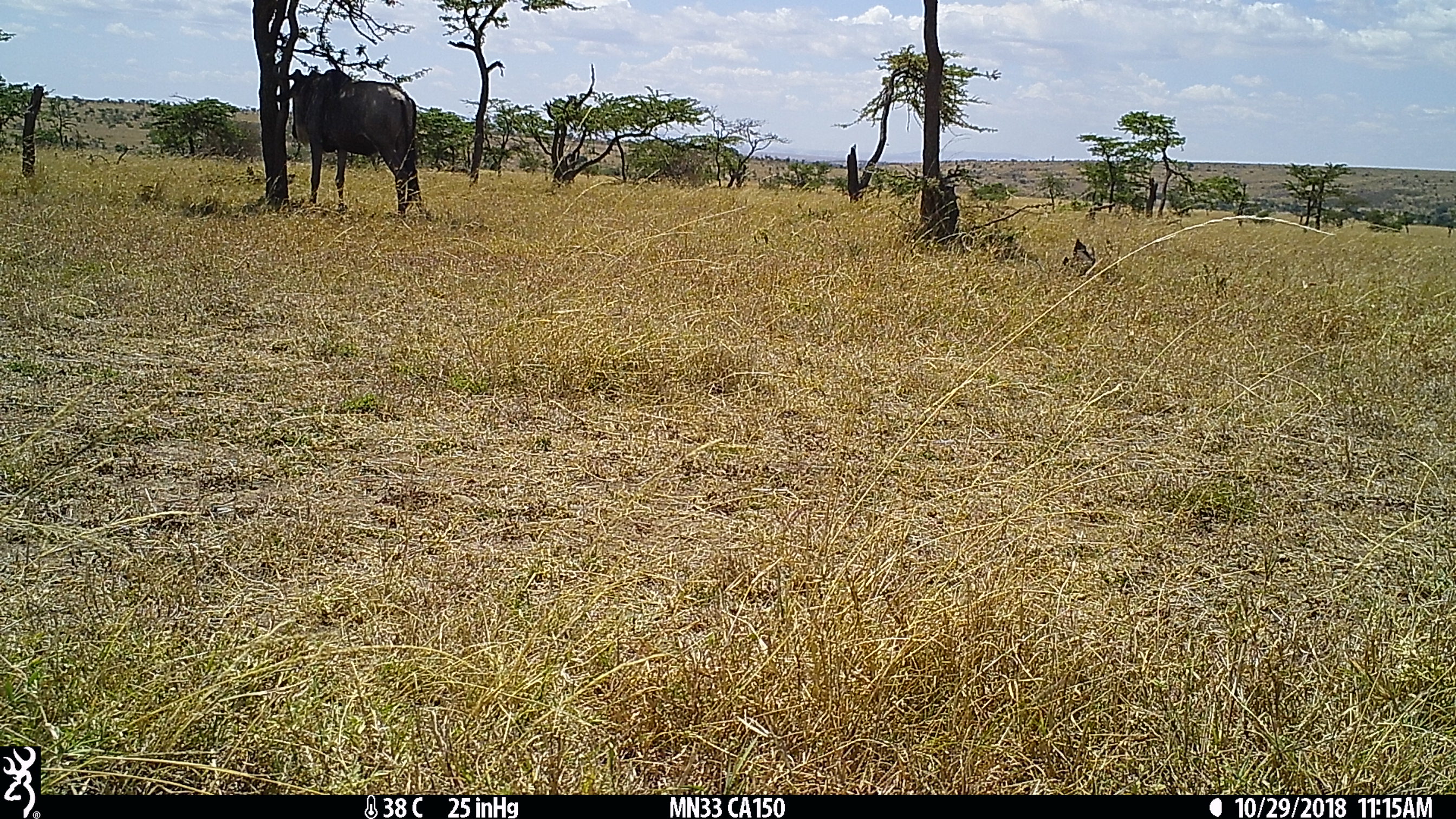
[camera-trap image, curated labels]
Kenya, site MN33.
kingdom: Animalia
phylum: Chordata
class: Mammalia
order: Artiodactyla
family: Bovidae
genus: Connochaetes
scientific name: Connochaetes taurinus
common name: blue wildebeest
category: wildebeest